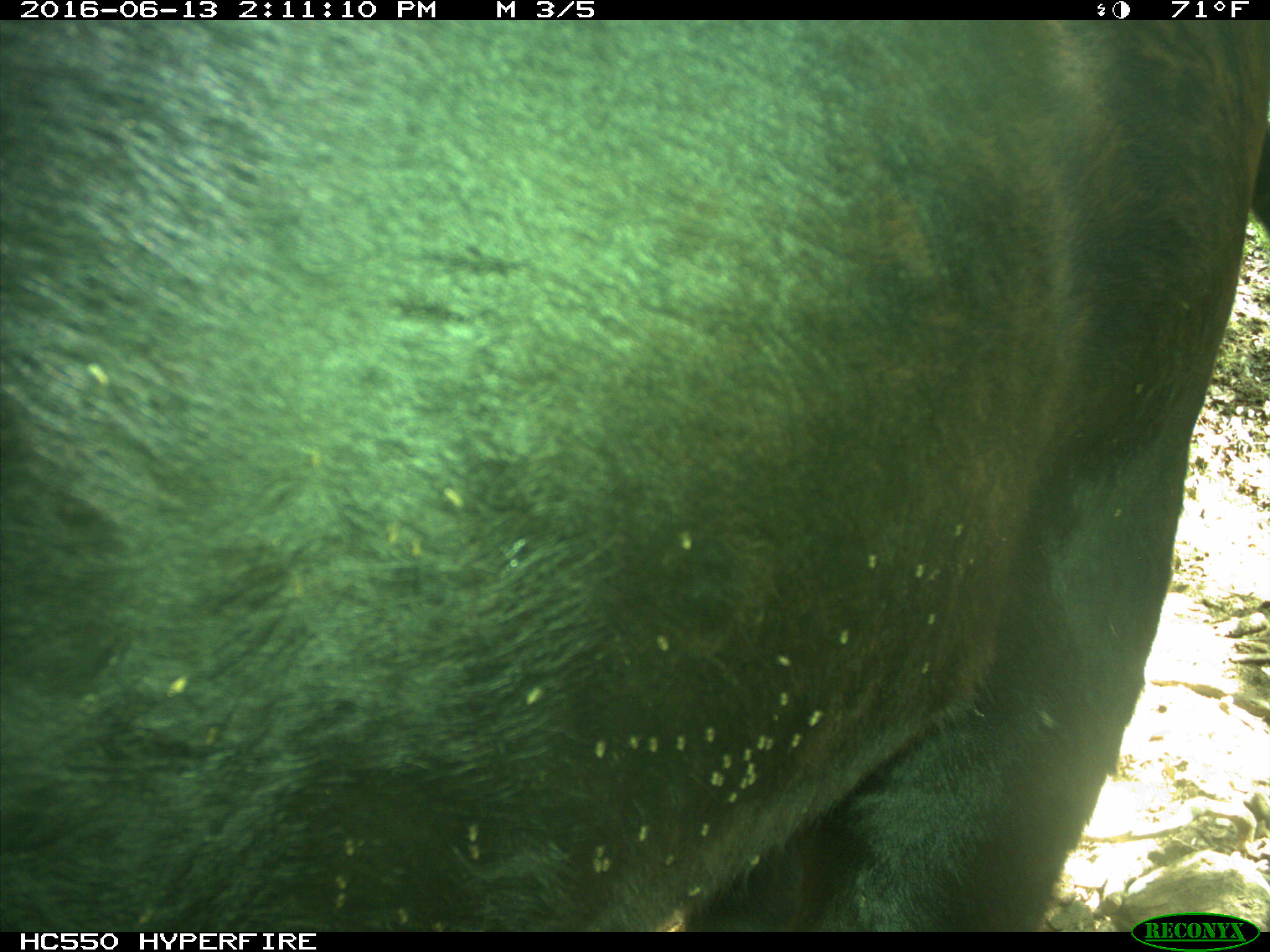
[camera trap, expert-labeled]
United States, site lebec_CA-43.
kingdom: Animalia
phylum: Chordata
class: Mammalia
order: Artiodactyla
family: Bovidae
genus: Bos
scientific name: Bos taurus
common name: domestic cow